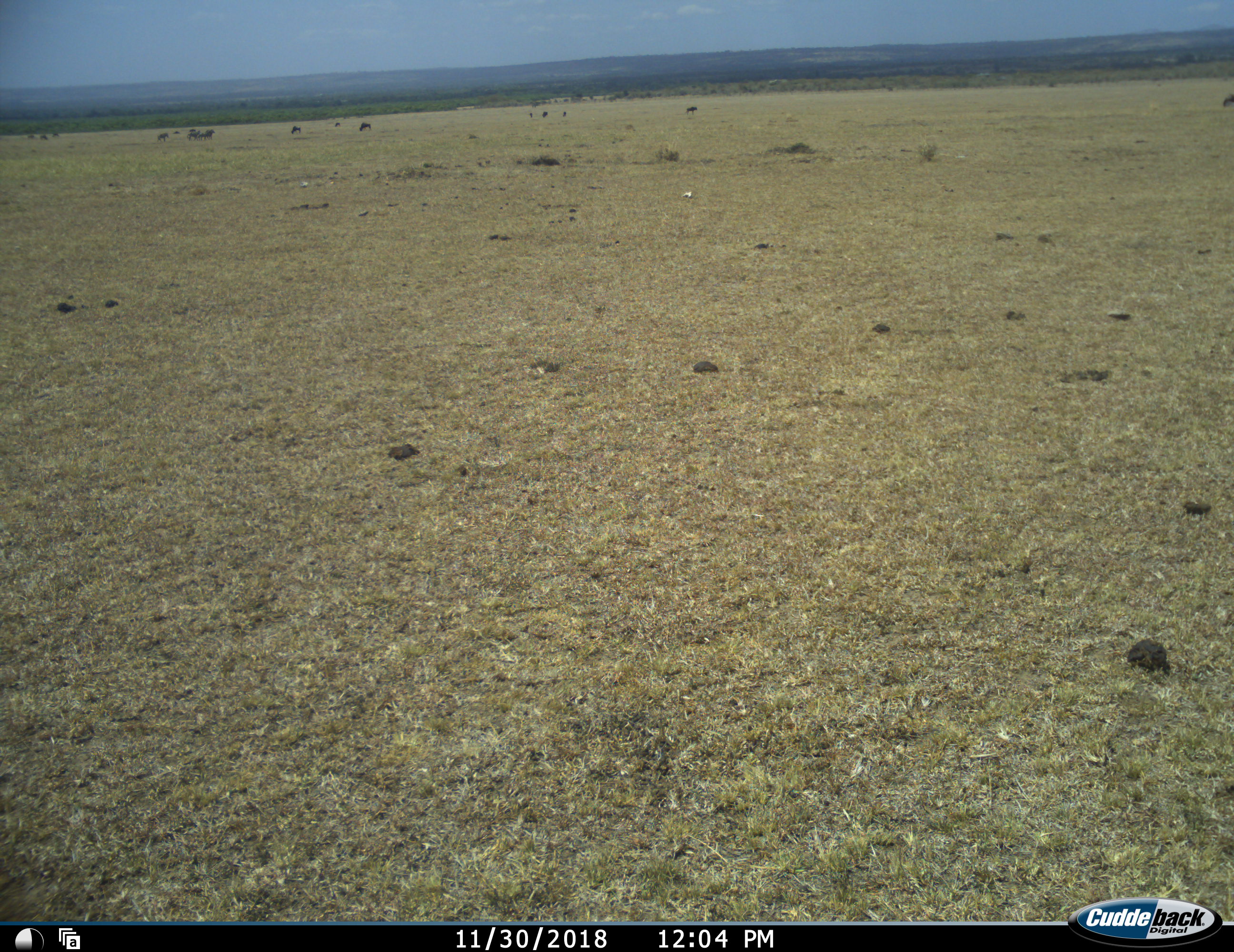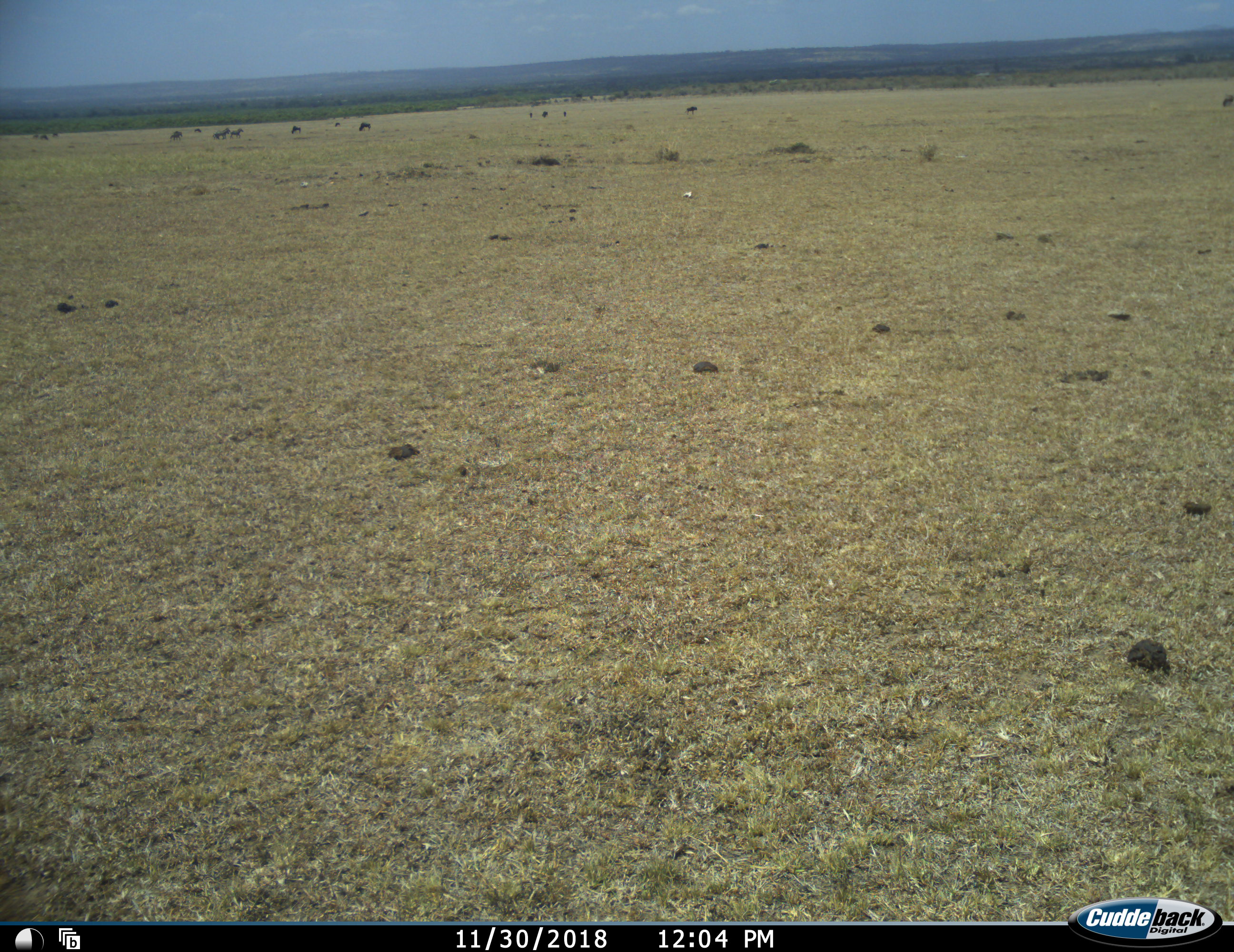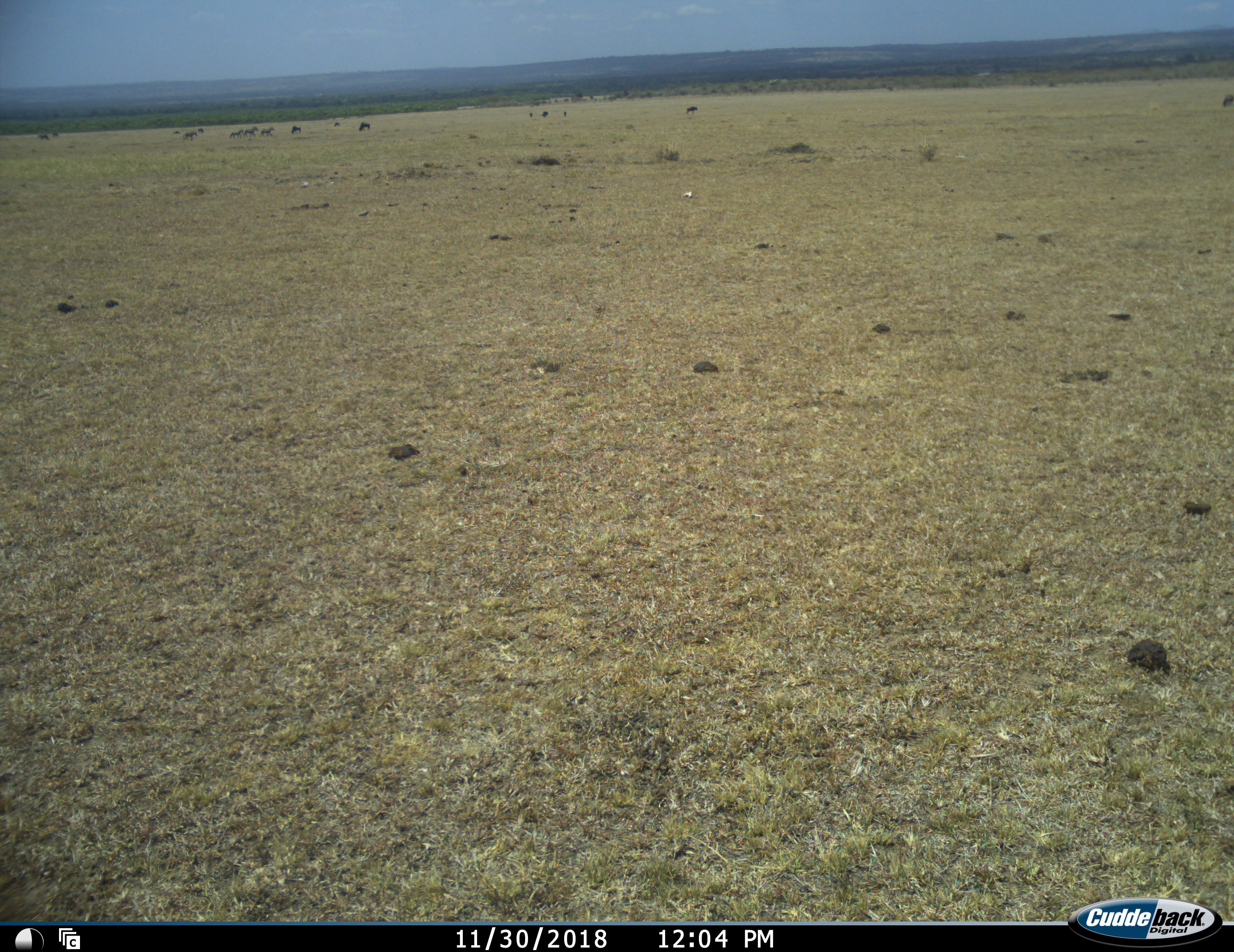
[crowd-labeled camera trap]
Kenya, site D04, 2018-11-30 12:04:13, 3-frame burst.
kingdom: Animalia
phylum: Chordata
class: Mammalia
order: Perissodactyla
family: Equidae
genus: Equus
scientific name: Equus quagga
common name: plains zebra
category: zebra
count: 5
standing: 0%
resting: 0%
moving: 100%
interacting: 0%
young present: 0%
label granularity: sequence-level